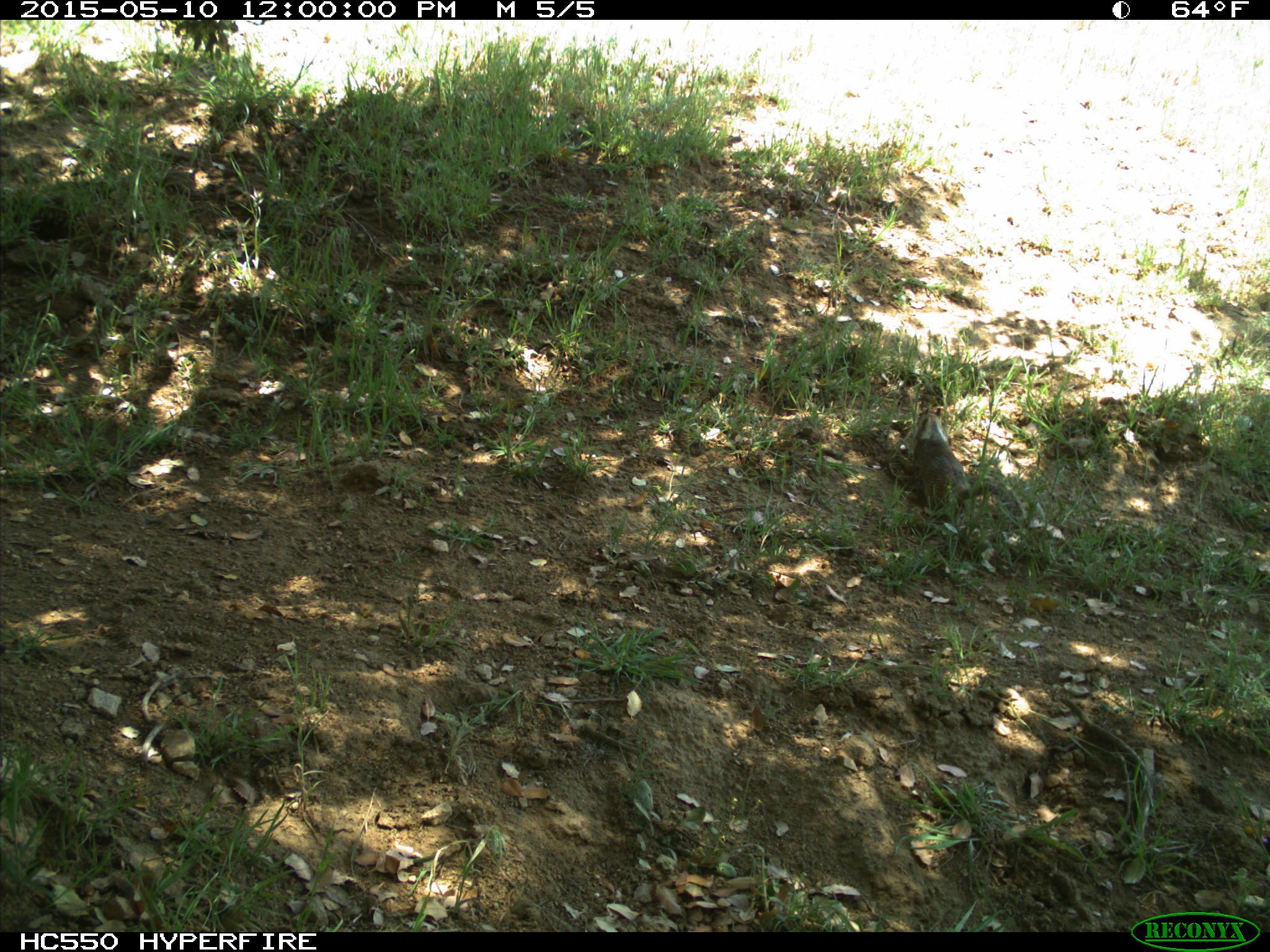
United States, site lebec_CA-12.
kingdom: Animalia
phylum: Chordata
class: Mammalia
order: Rodentia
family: Sciuridae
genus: Otospermophilus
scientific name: Otospermophilus beecheyi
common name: california ground squirrel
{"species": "Otospermophilus beecheyi (california ground squirrel)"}